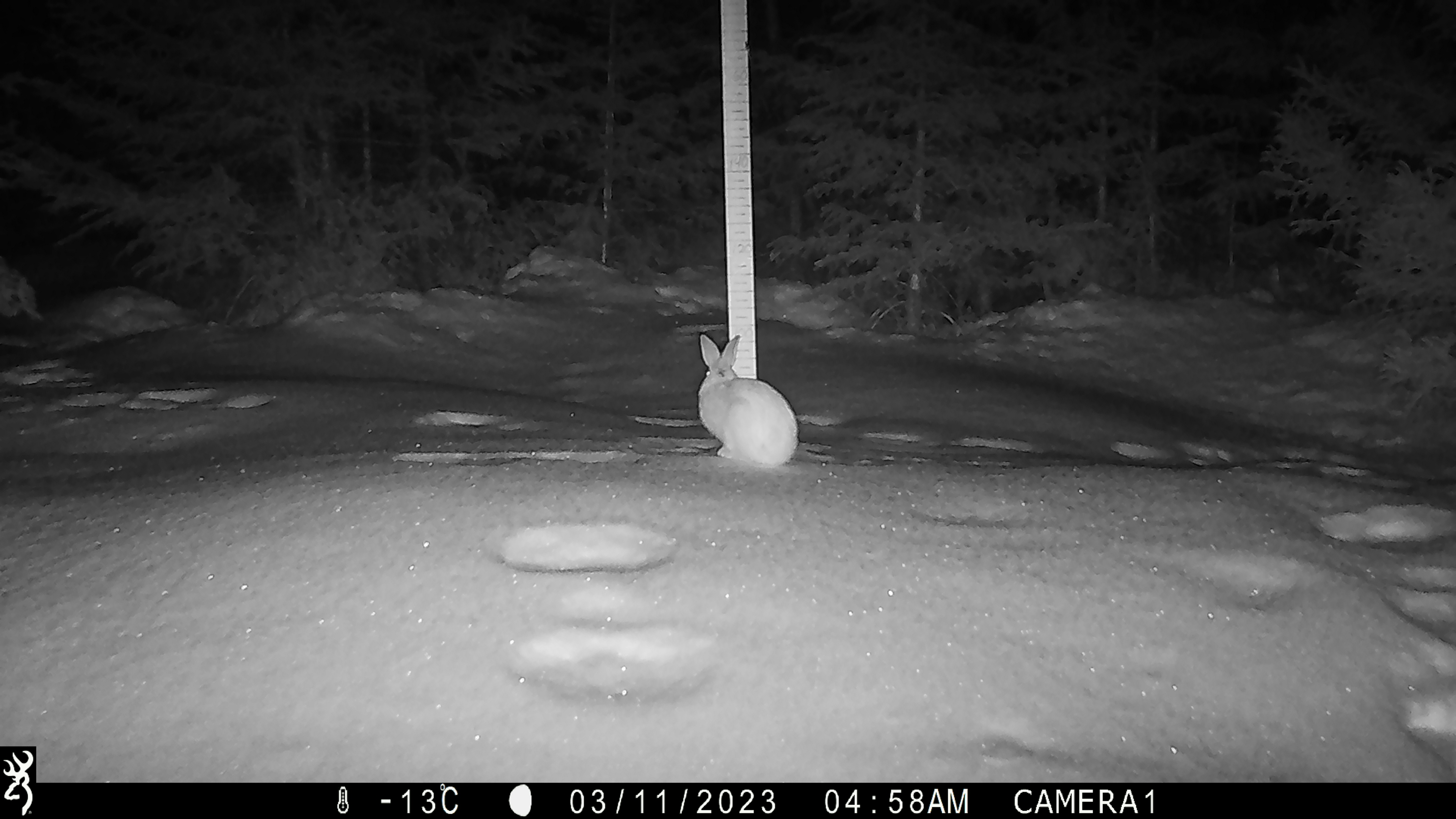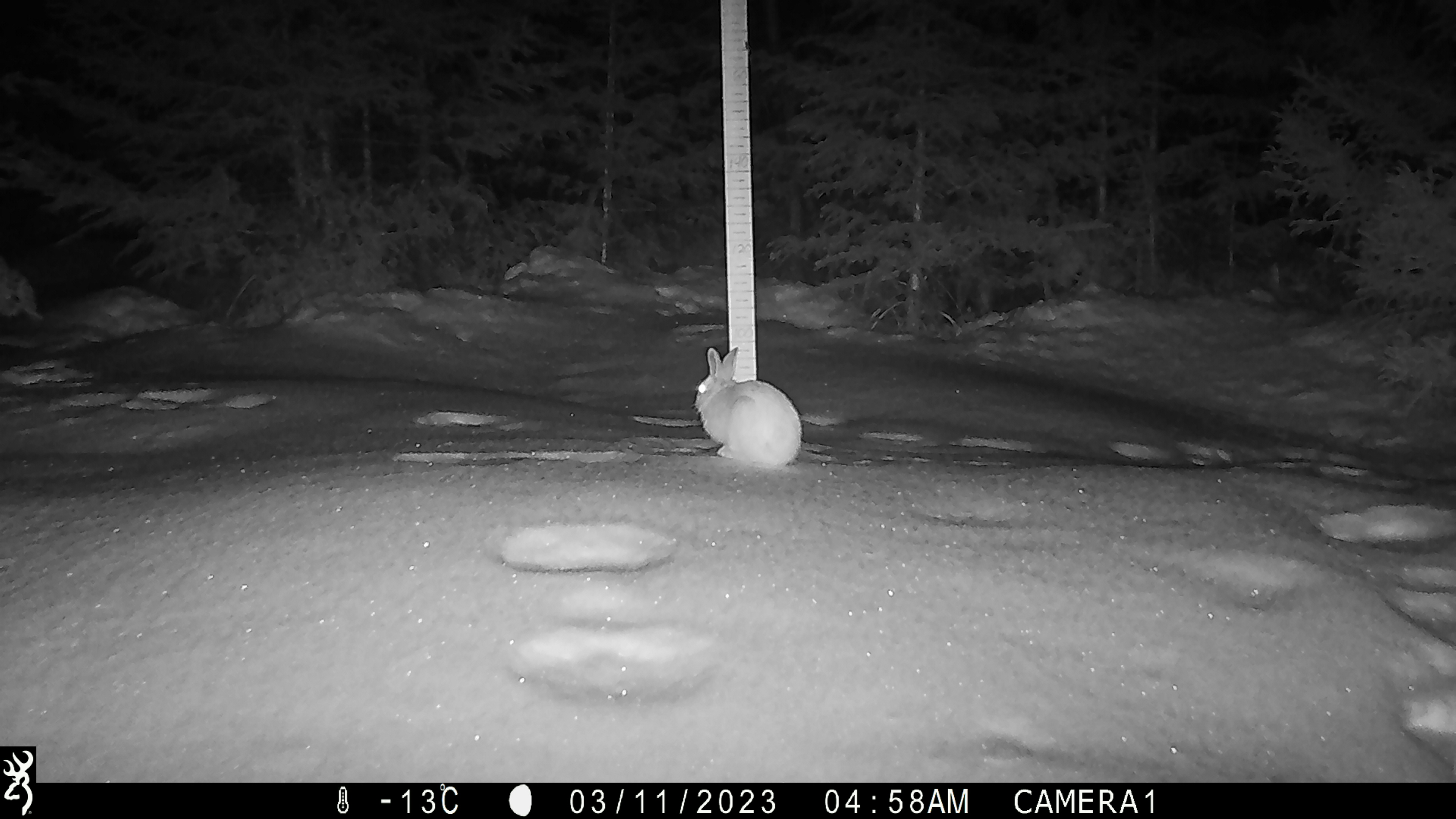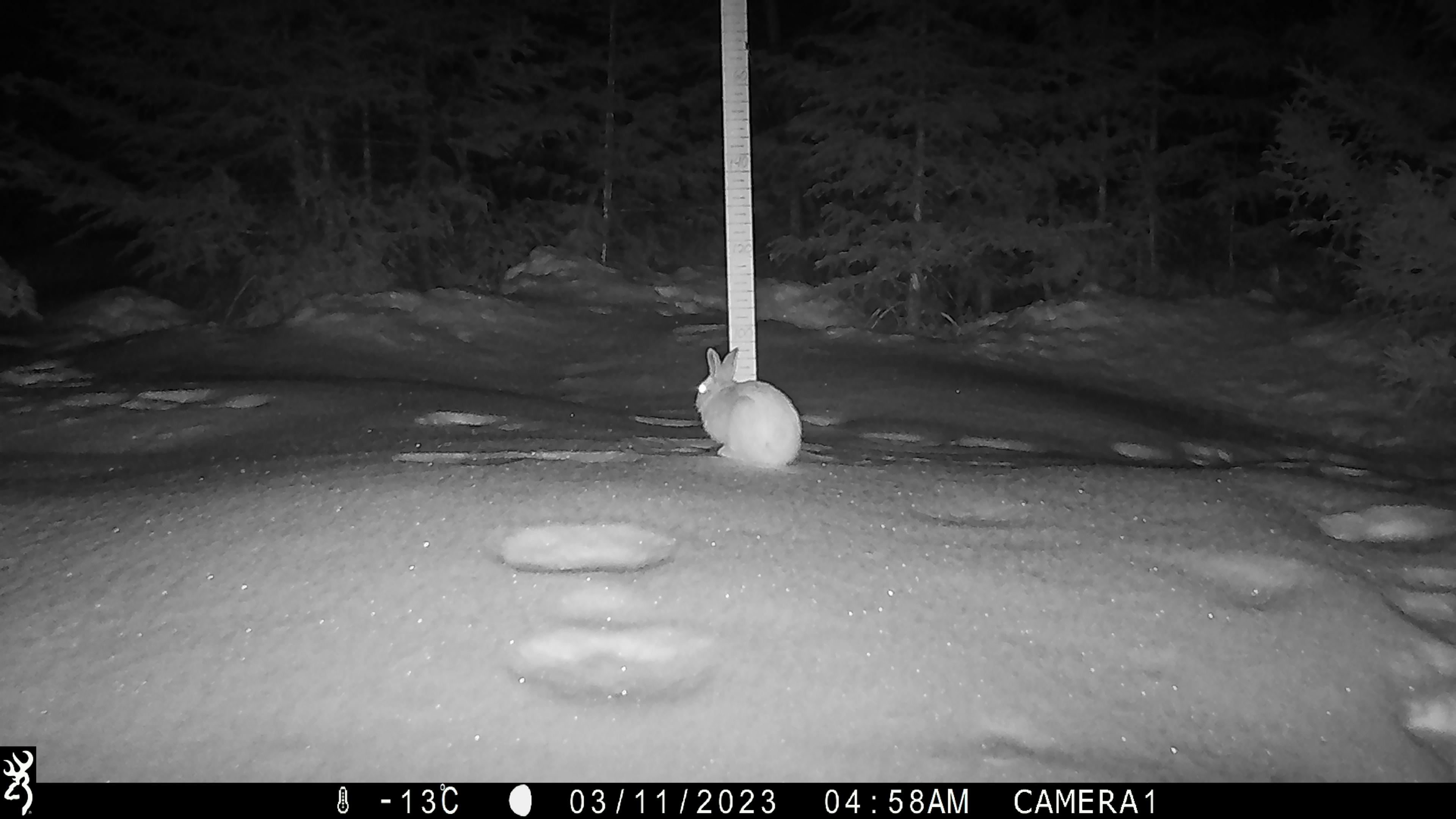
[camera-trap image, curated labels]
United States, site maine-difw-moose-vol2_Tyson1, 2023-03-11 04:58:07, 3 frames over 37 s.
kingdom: Animalia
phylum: Chordata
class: Mammalia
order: Lagomorpha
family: Leporidae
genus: Lepus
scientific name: Lepus americanus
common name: snowshoe hare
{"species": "snowshoe hare (Lepus americanus)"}